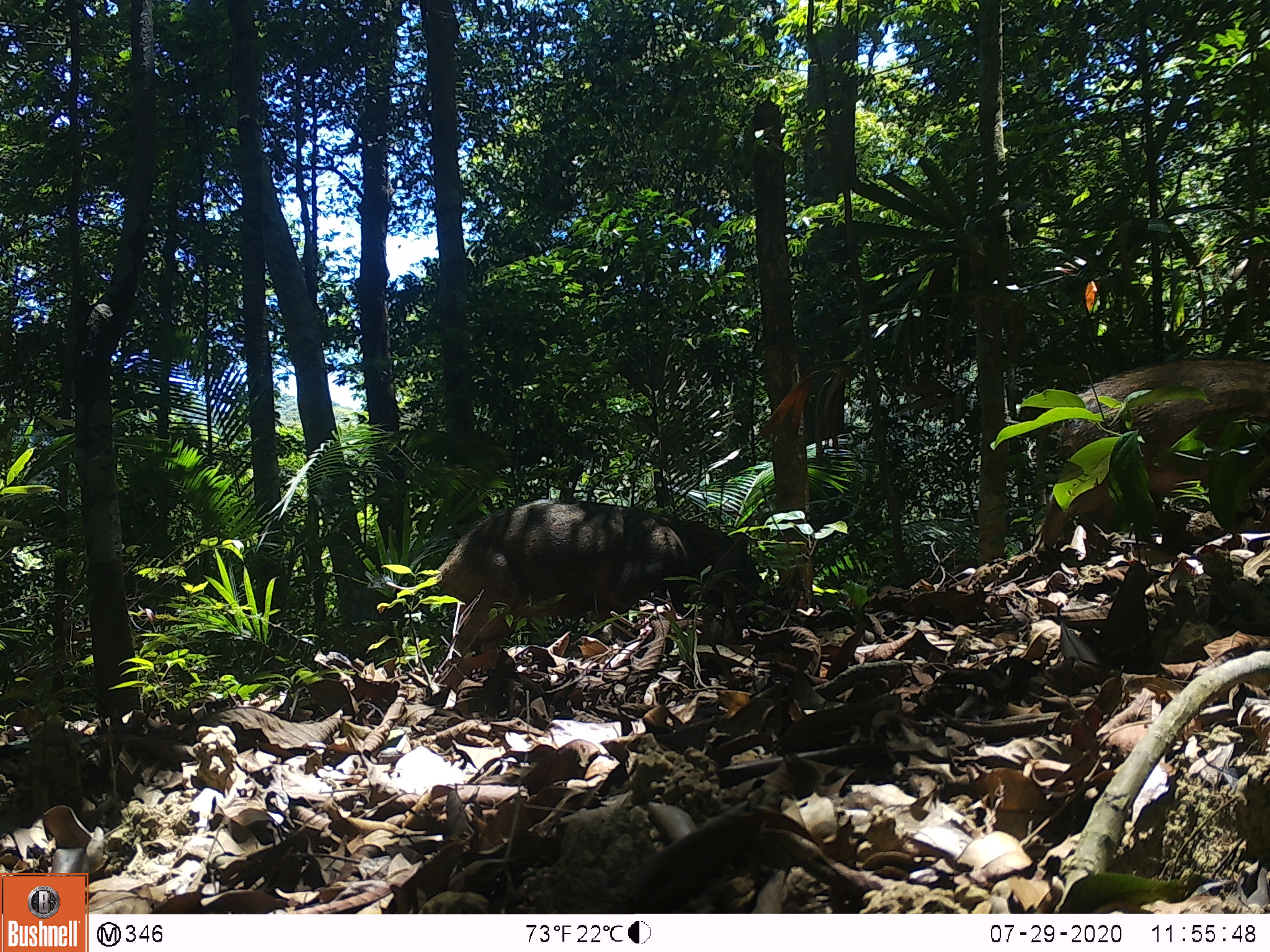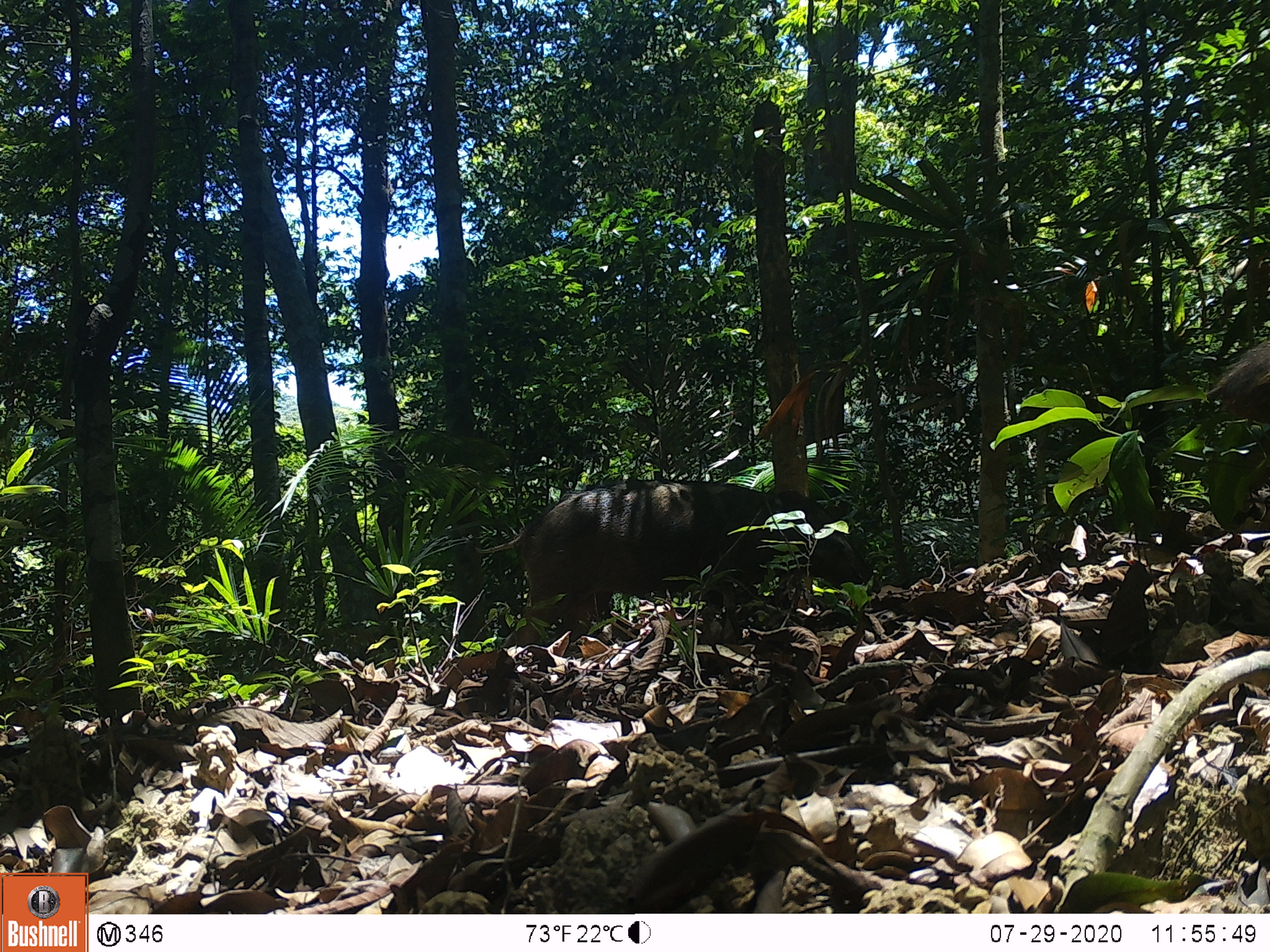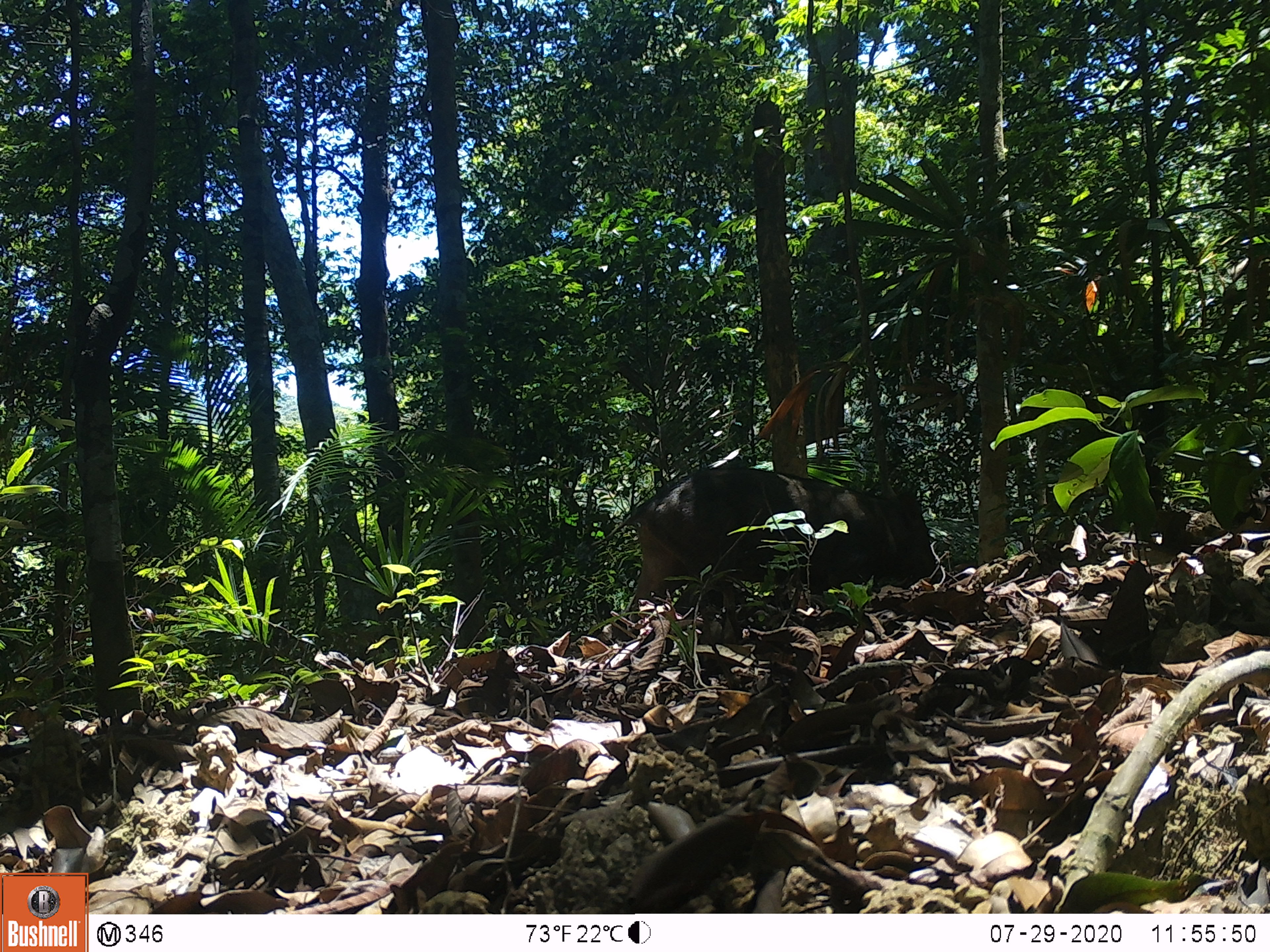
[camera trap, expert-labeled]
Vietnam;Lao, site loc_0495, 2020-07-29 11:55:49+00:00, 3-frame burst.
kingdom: Animalia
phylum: Chordata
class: Mammalia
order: Artiodactyla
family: Suidae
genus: Sus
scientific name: Sus scrofa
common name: eurasian wild pig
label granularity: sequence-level